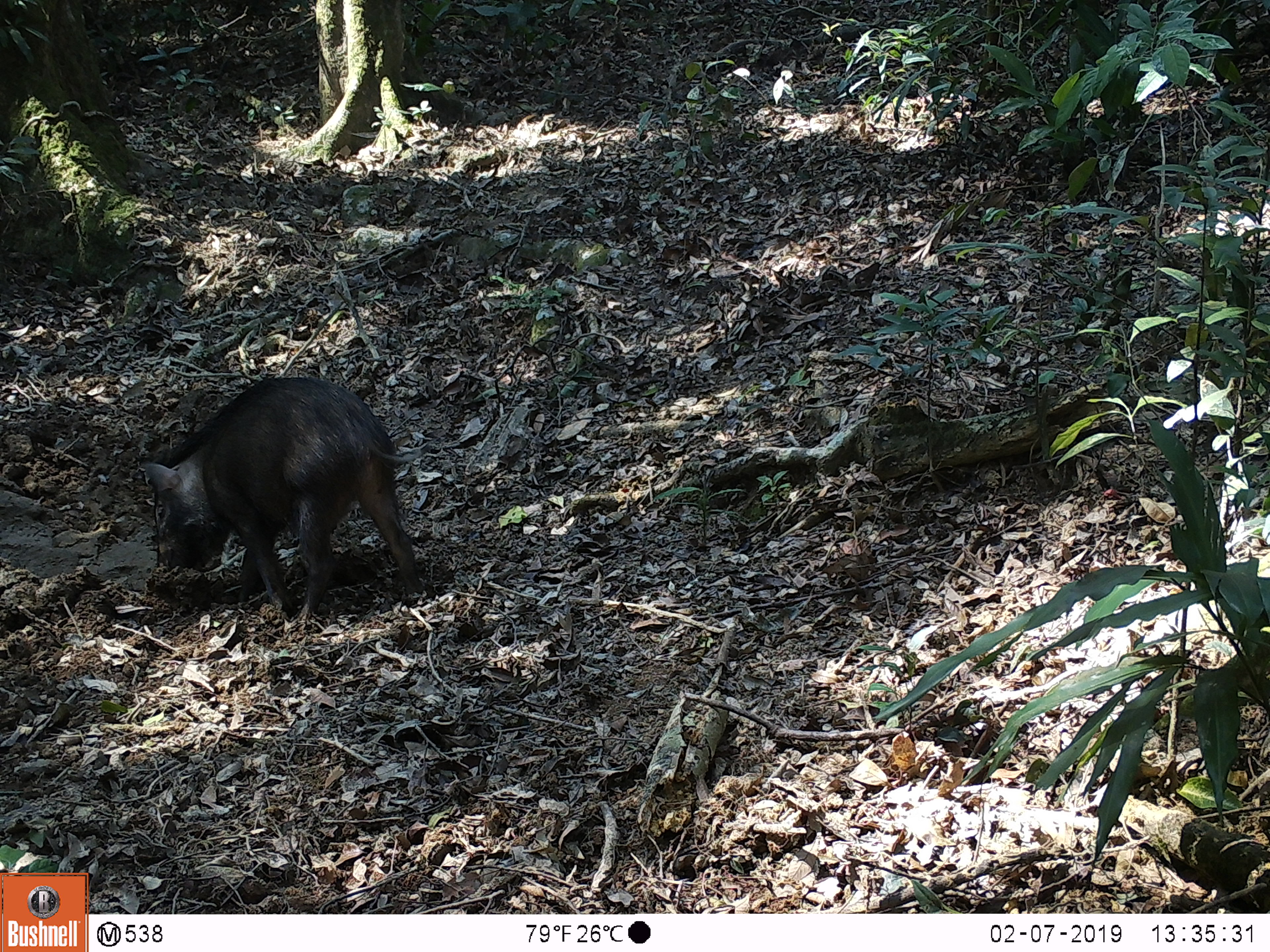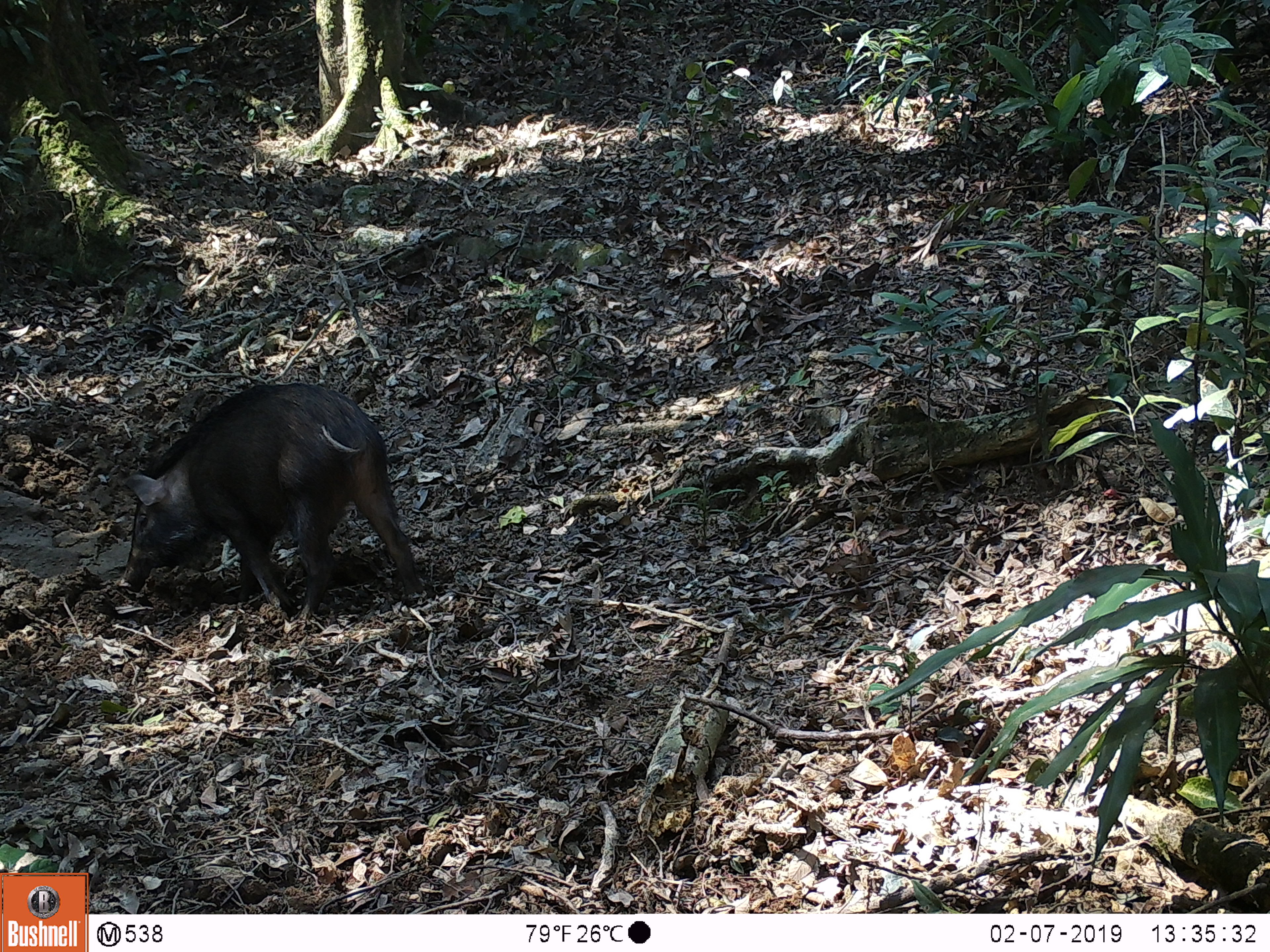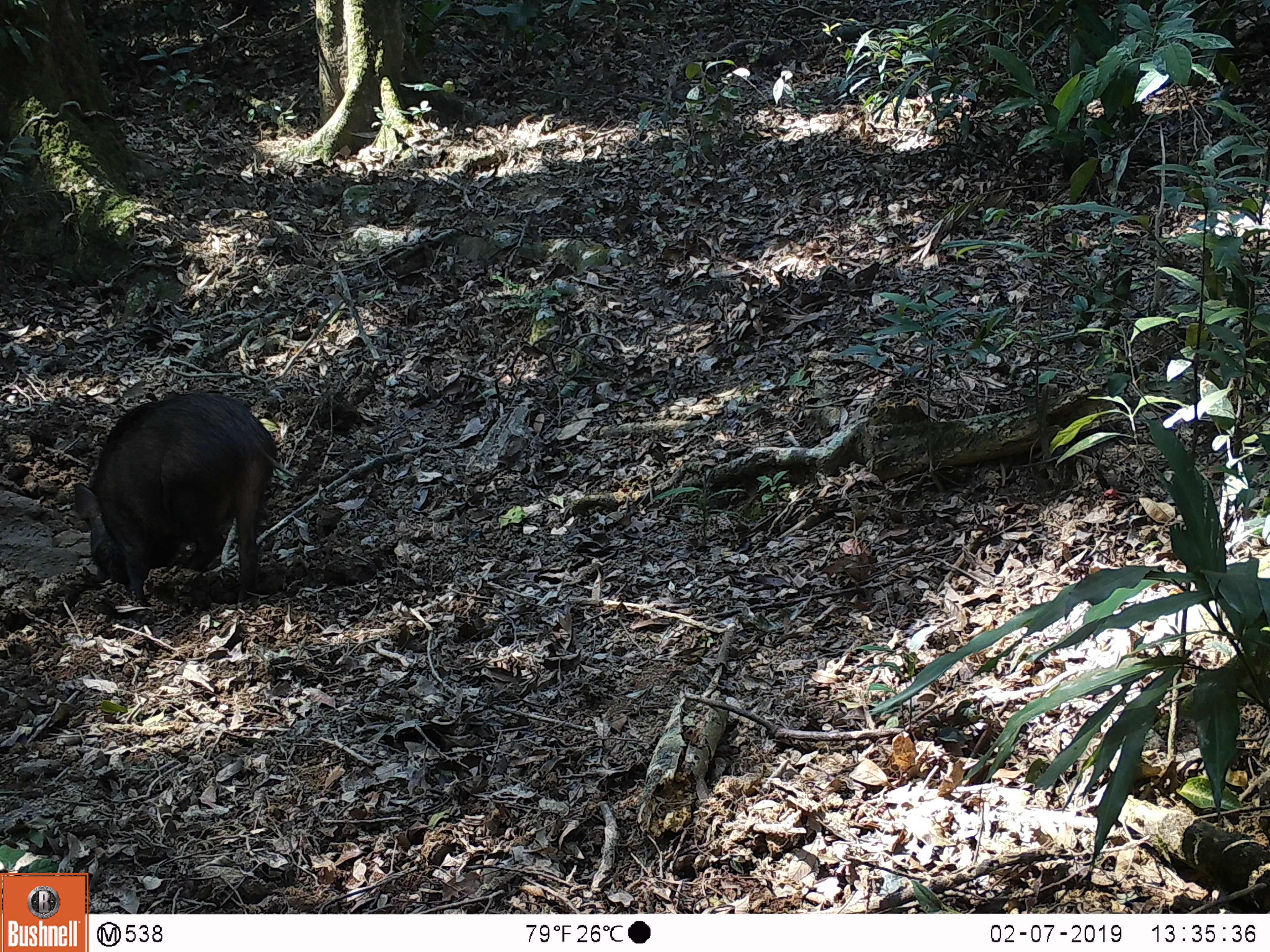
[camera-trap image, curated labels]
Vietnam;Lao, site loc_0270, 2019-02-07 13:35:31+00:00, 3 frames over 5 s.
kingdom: Animalia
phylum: Chordata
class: Mammalia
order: Artiodactyla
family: Suidae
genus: Sus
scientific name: Sus scrofa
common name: eurasian wild pig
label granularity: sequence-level